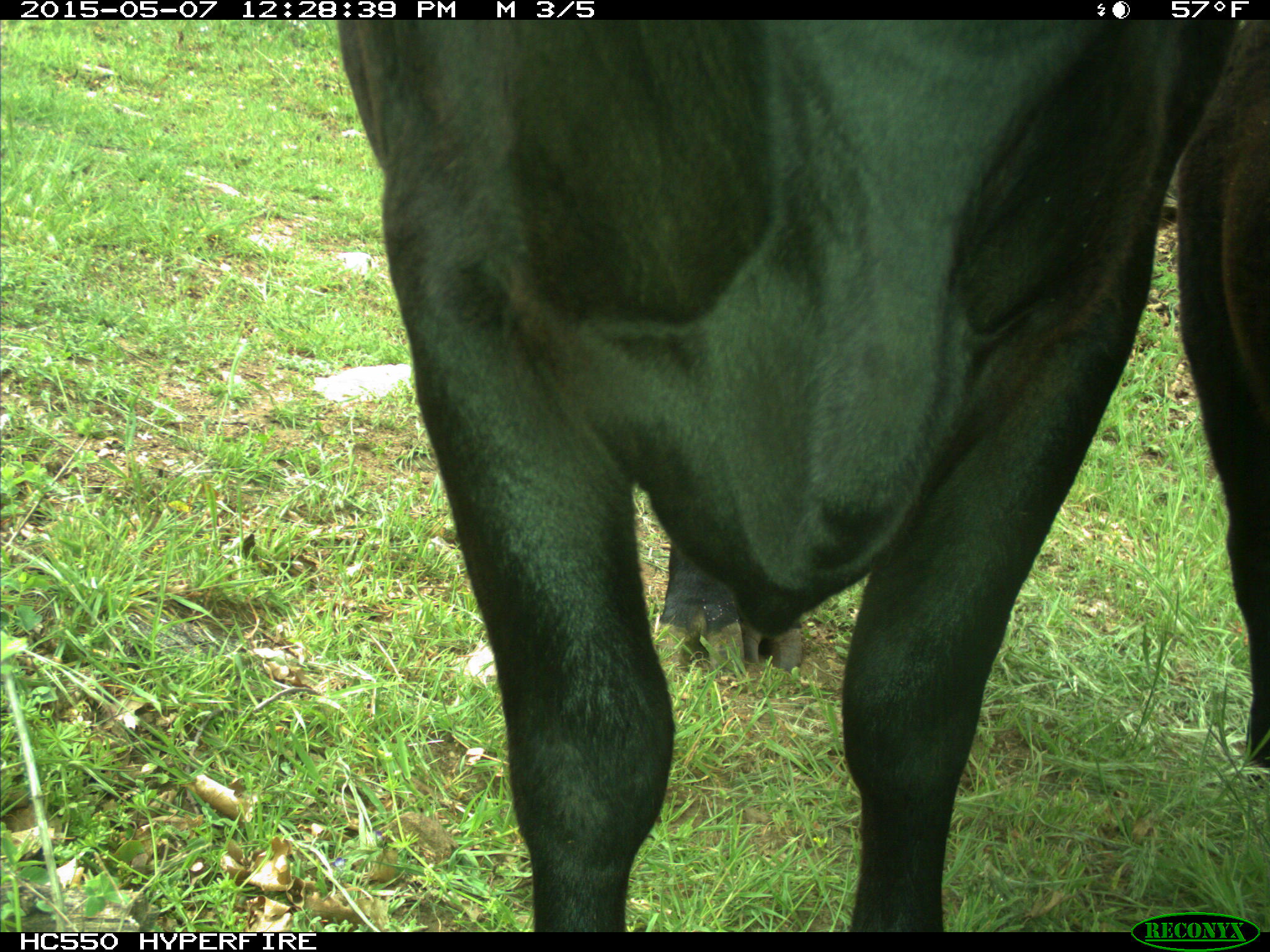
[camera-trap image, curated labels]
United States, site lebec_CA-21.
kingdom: Animalia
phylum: Chordata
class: Mammalia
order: Artiodactyla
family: Bovidae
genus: Bos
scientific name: Bos taurus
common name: domestic cow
Bos taurus (domestic cow).